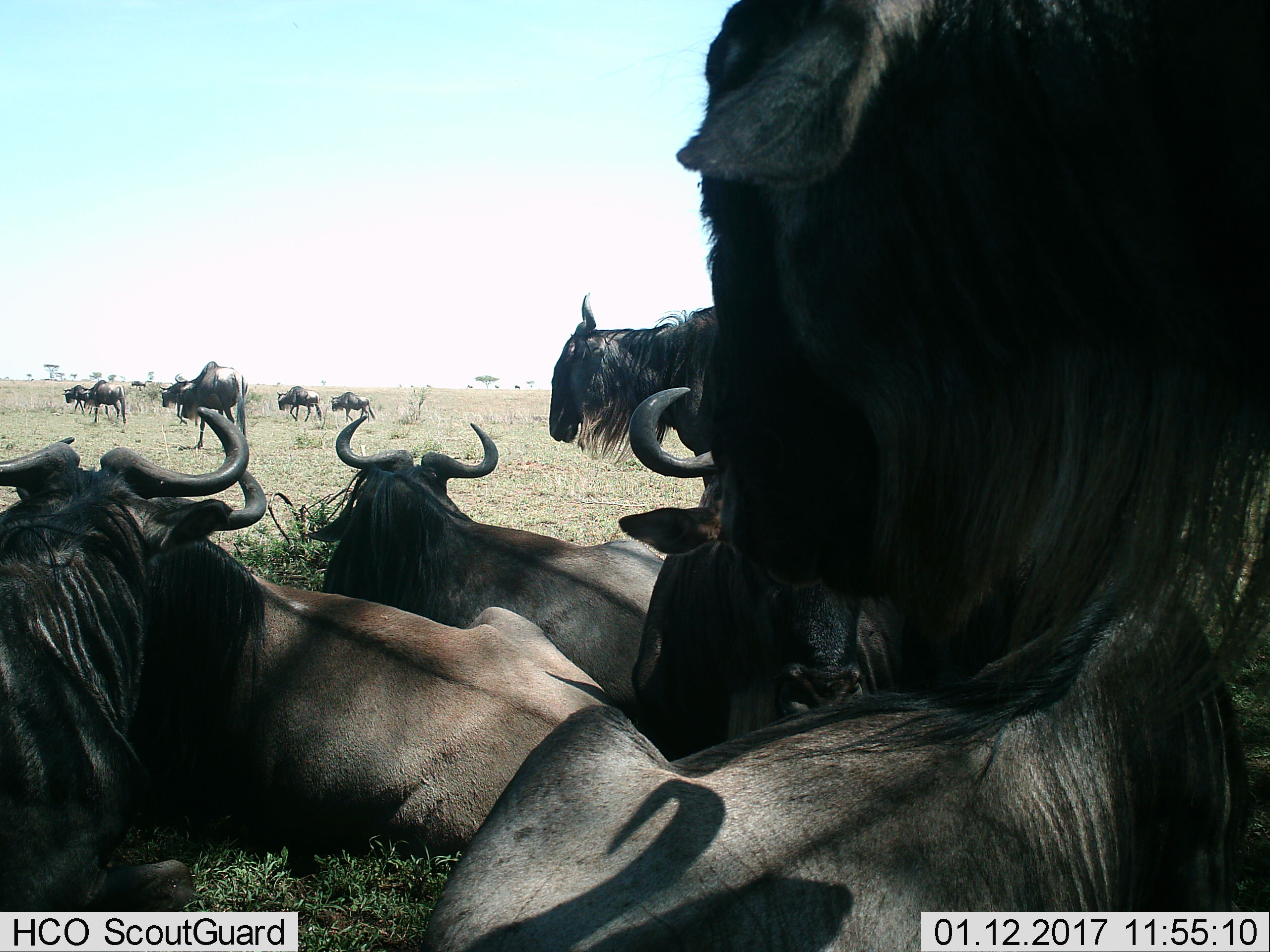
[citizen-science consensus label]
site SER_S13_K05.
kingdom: Animalia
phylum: Chordata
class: Mammalia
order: Artiodactyla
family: Bovidae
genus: Connochaetes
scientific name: Connochaetes taurinus taurinus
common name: blue wildebeest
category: wildebeestblue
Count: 11-50.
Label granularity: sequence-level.